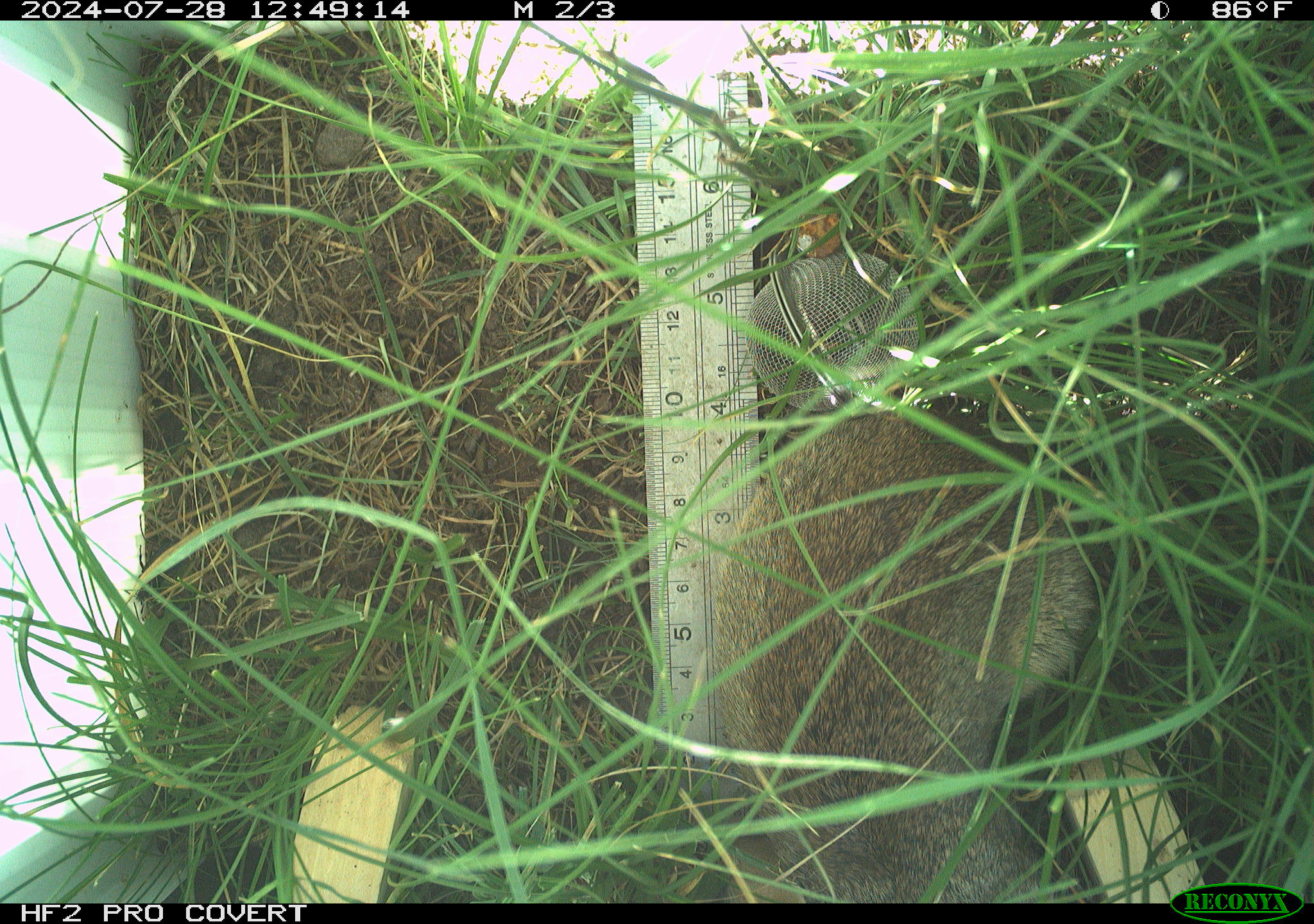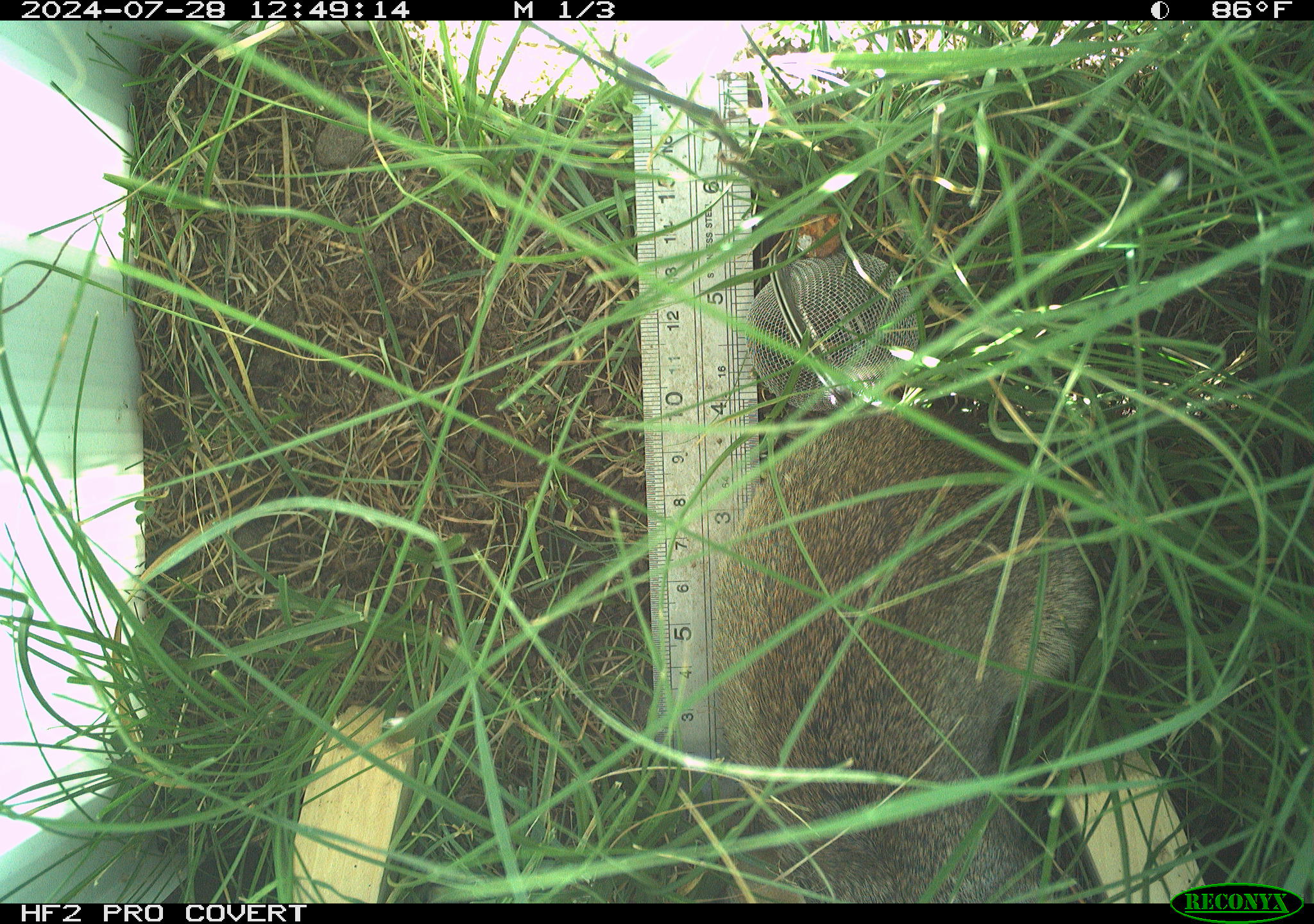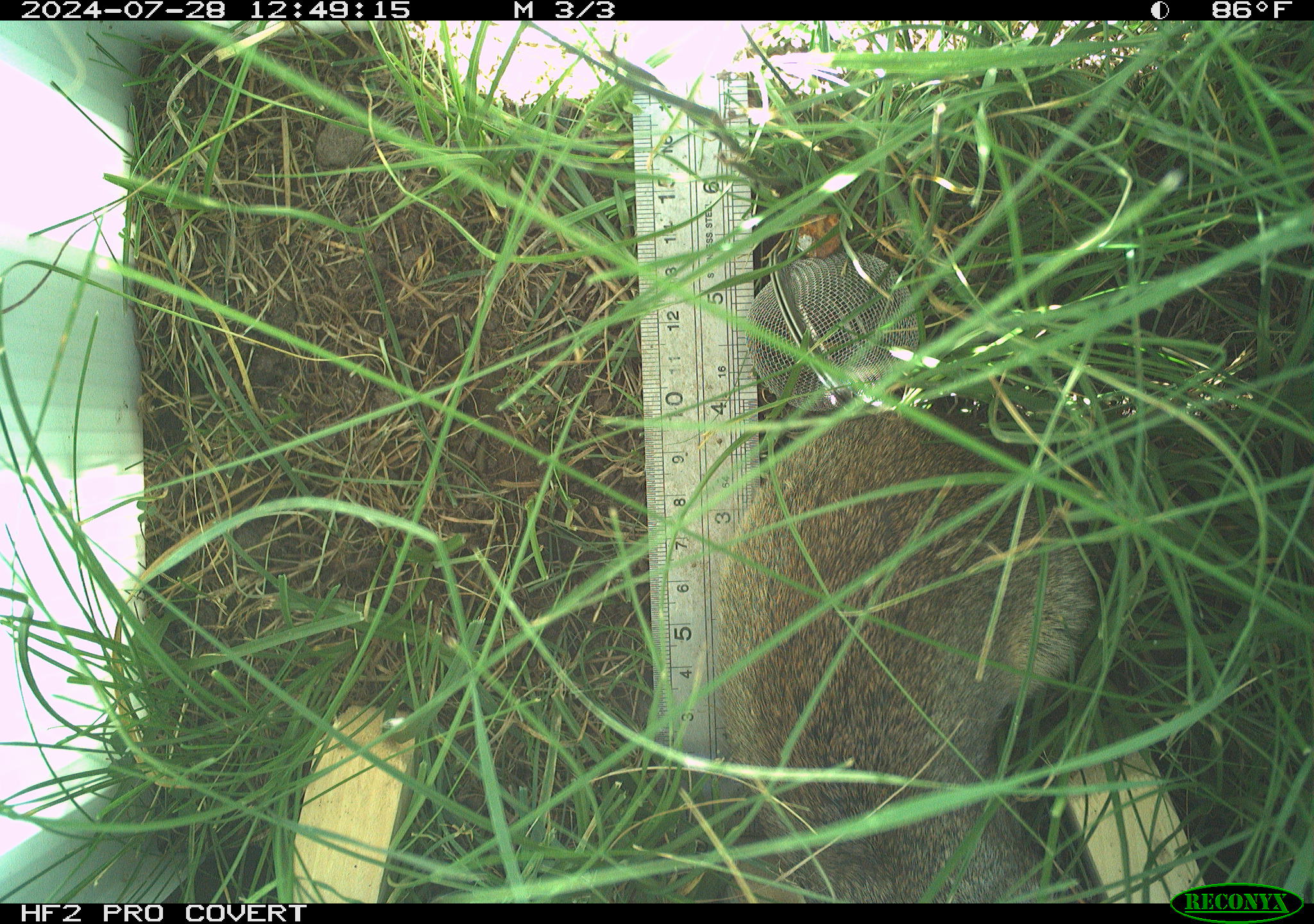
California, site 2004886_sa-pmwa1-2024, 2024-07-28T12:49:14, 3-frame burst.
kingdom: Animalia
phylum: Chordata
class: Mammalia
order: Rodentia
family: Sciuridae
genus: Urocitellus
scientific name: Urocitellus beldingi beldingi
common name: belding's ground squirrel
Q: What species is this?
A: Belding's ground squirrel (Urocitellus beldingi beldingi).